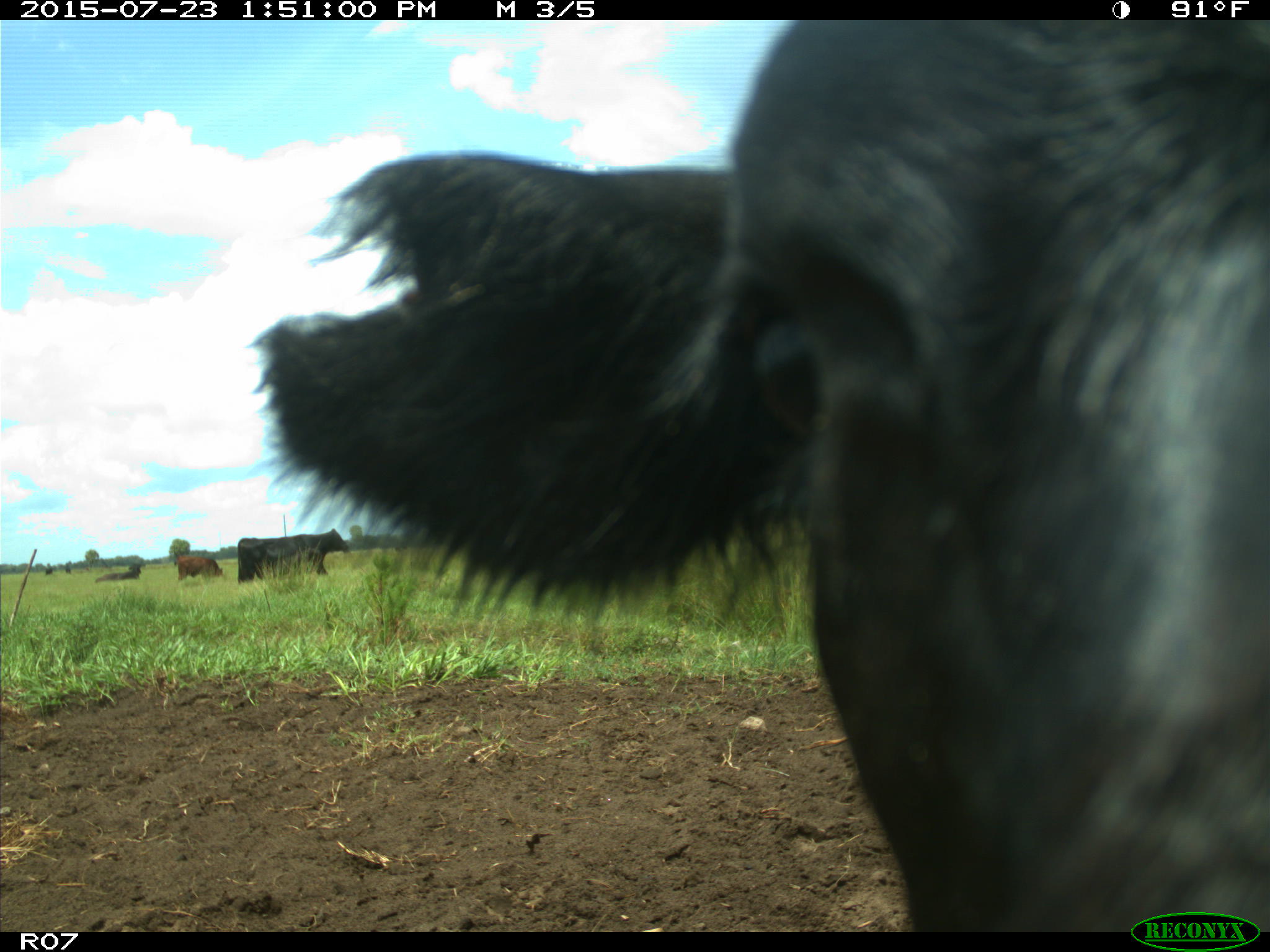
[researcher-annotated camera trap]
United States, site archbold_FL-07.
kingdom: Animalia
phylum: Chordata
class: Mammalia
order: Artiodactyla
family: Bovidae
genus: Bos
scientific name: Bos taurus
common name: domestic cow